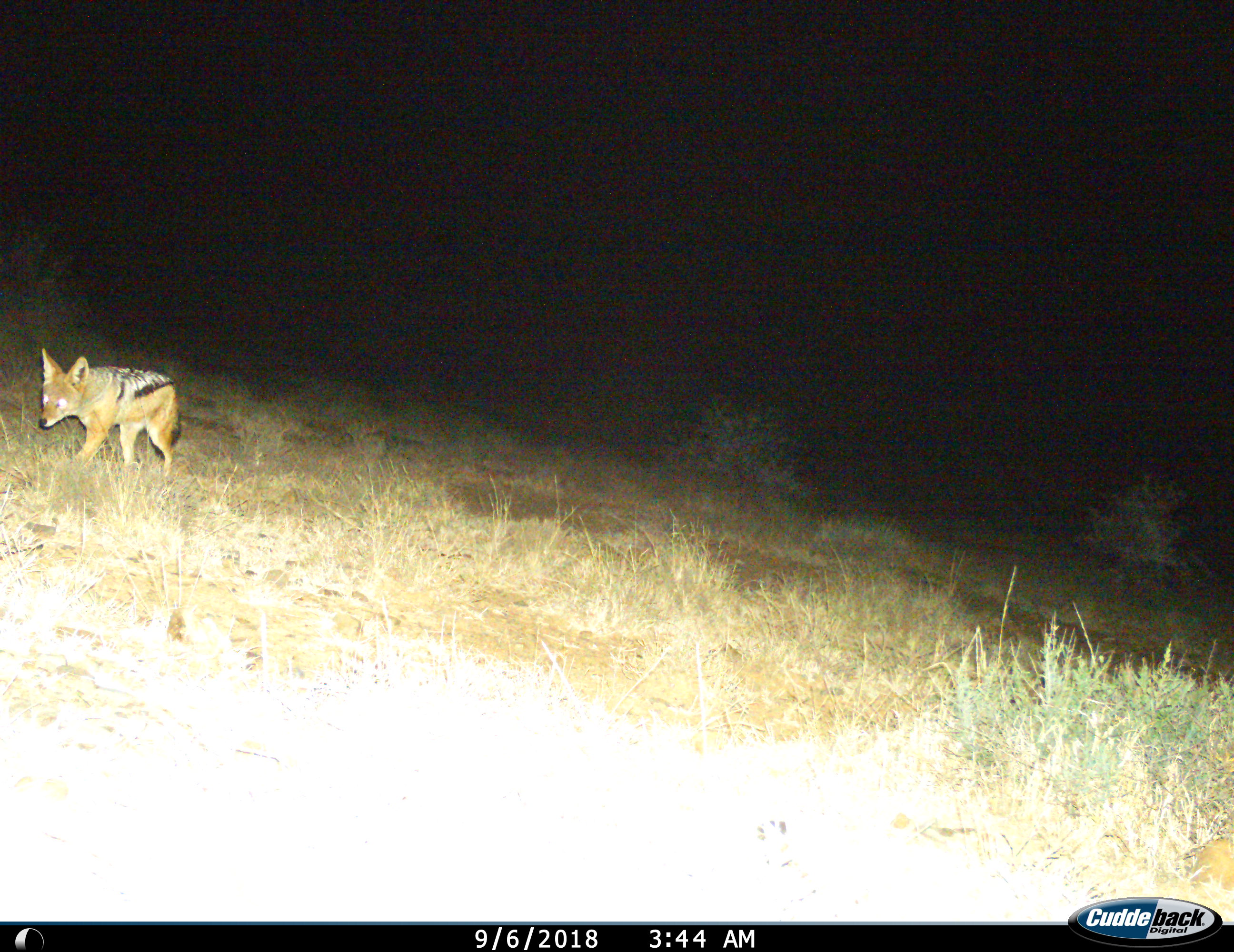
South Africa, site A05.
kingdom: Animalia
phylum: Chordata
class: Mammalia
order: Carnivora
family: Canidae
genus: Lupulella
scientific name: Lupulella mesomelas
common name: black-backed jackal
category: jackalblackbacked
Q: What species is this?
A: Jackalblackbacked (black-backed jackal) (Lupulella mesomelas).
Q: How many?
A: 1.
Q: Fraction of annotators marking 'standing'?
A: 0%.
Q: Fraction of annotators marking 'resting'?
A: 0%.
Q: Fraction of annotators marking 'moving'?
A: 100%.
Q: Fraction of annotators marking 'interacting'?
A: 0%.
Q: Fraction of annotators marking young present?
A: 0%.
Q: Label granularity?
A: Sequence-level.